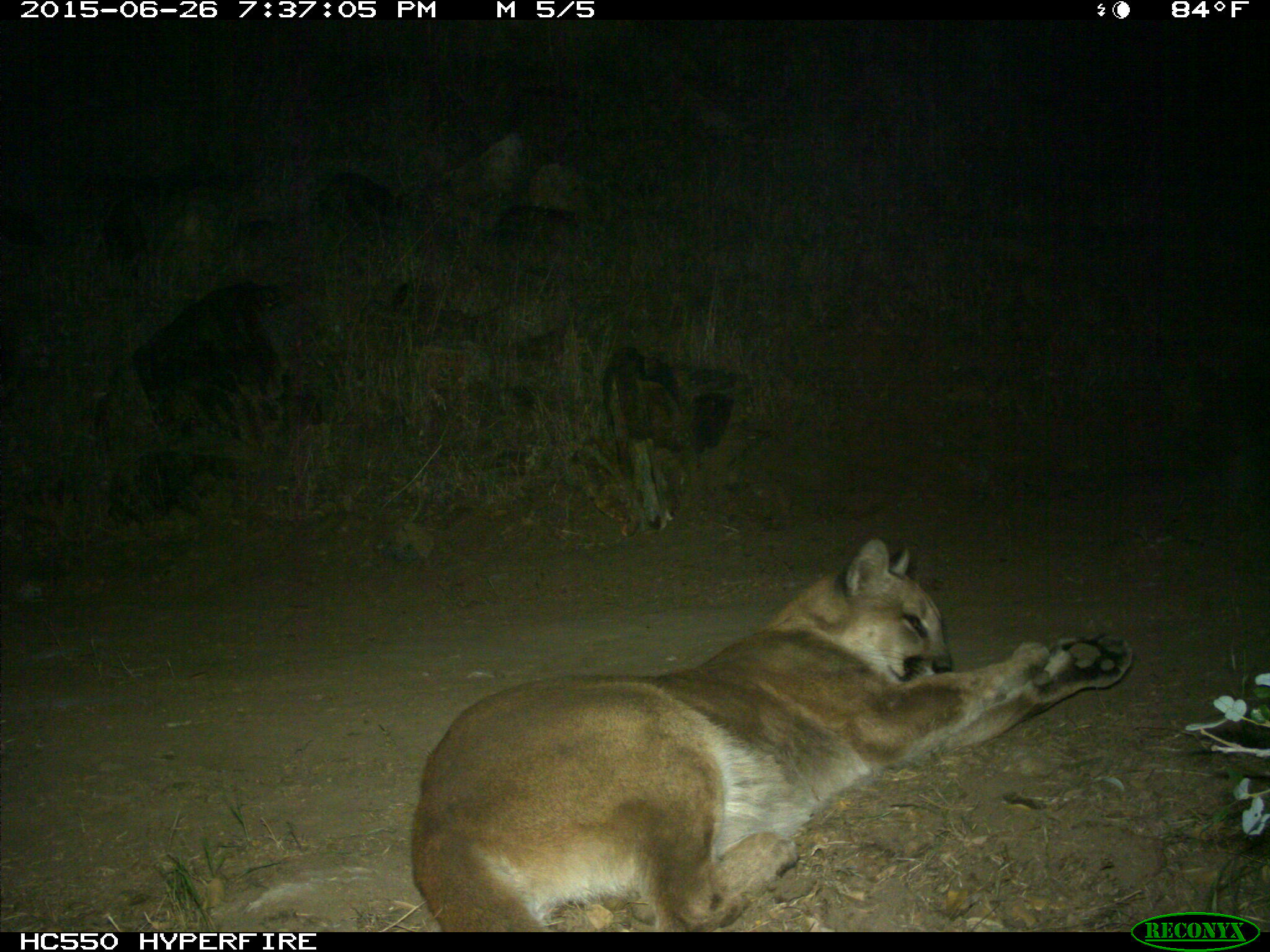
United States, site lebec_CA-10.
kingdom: Animalia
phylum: Chordata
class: Mammalia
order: Carnivora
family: Felidae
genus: Puma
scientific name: Puma concolor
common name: mountain lion